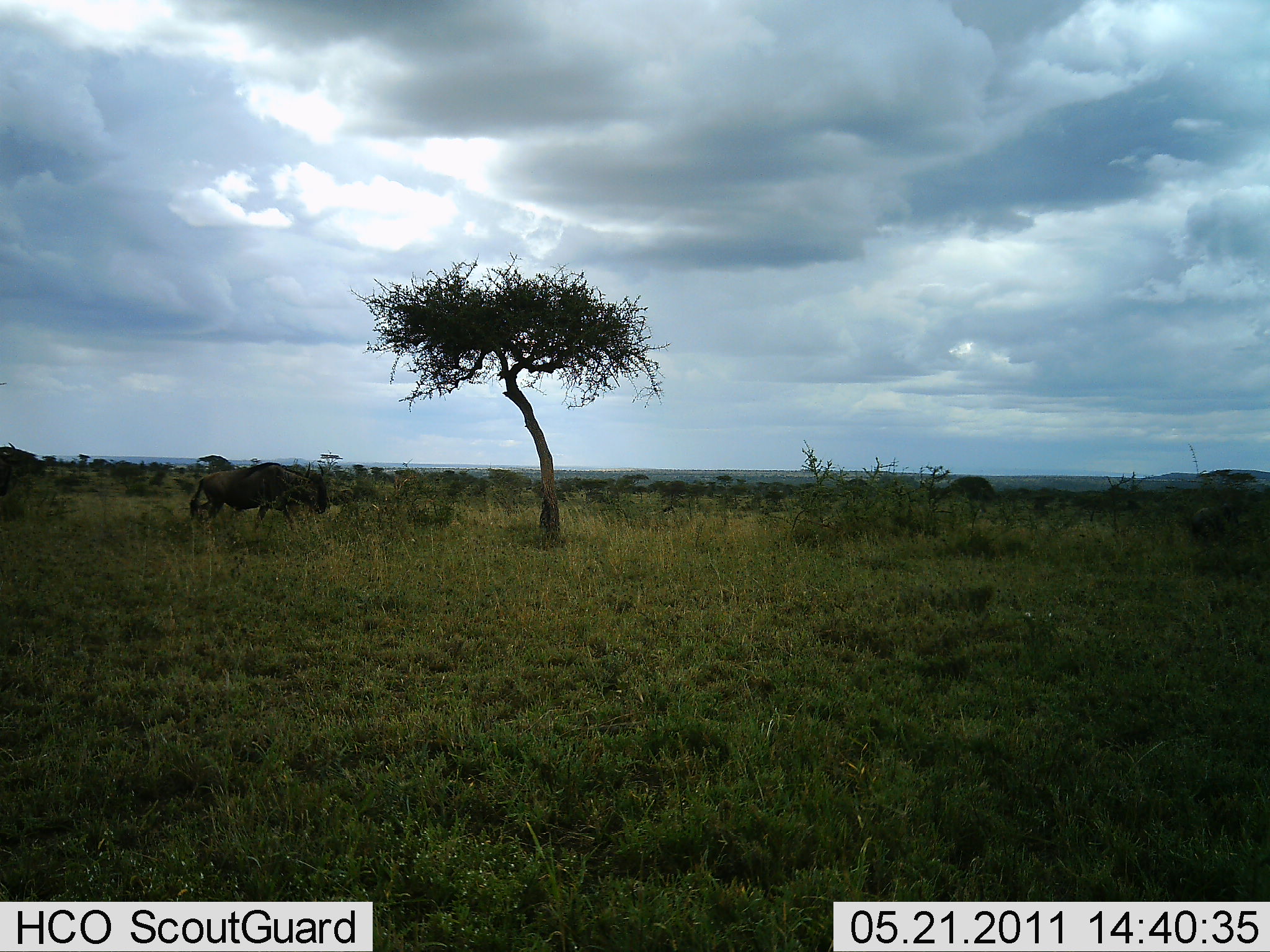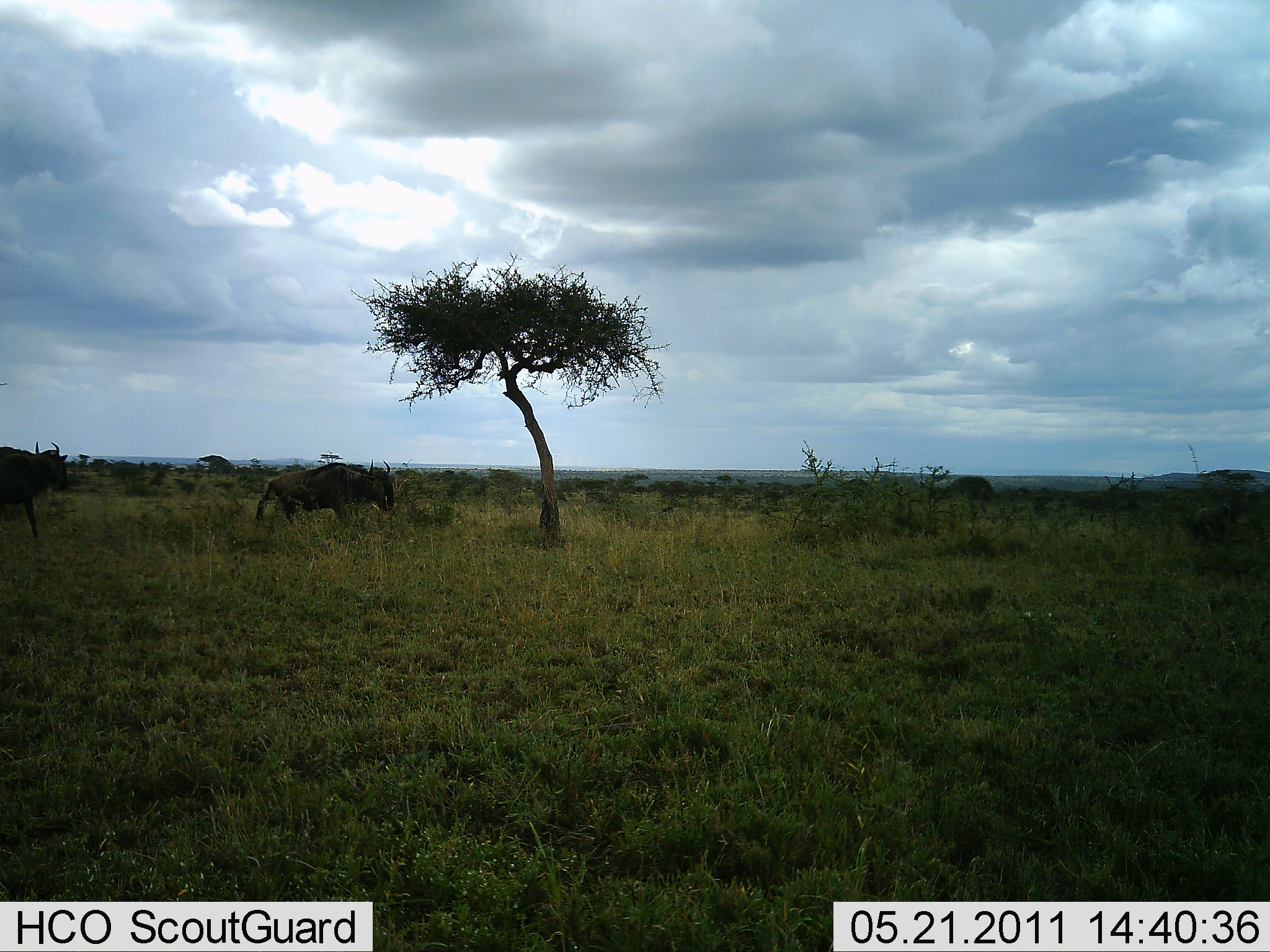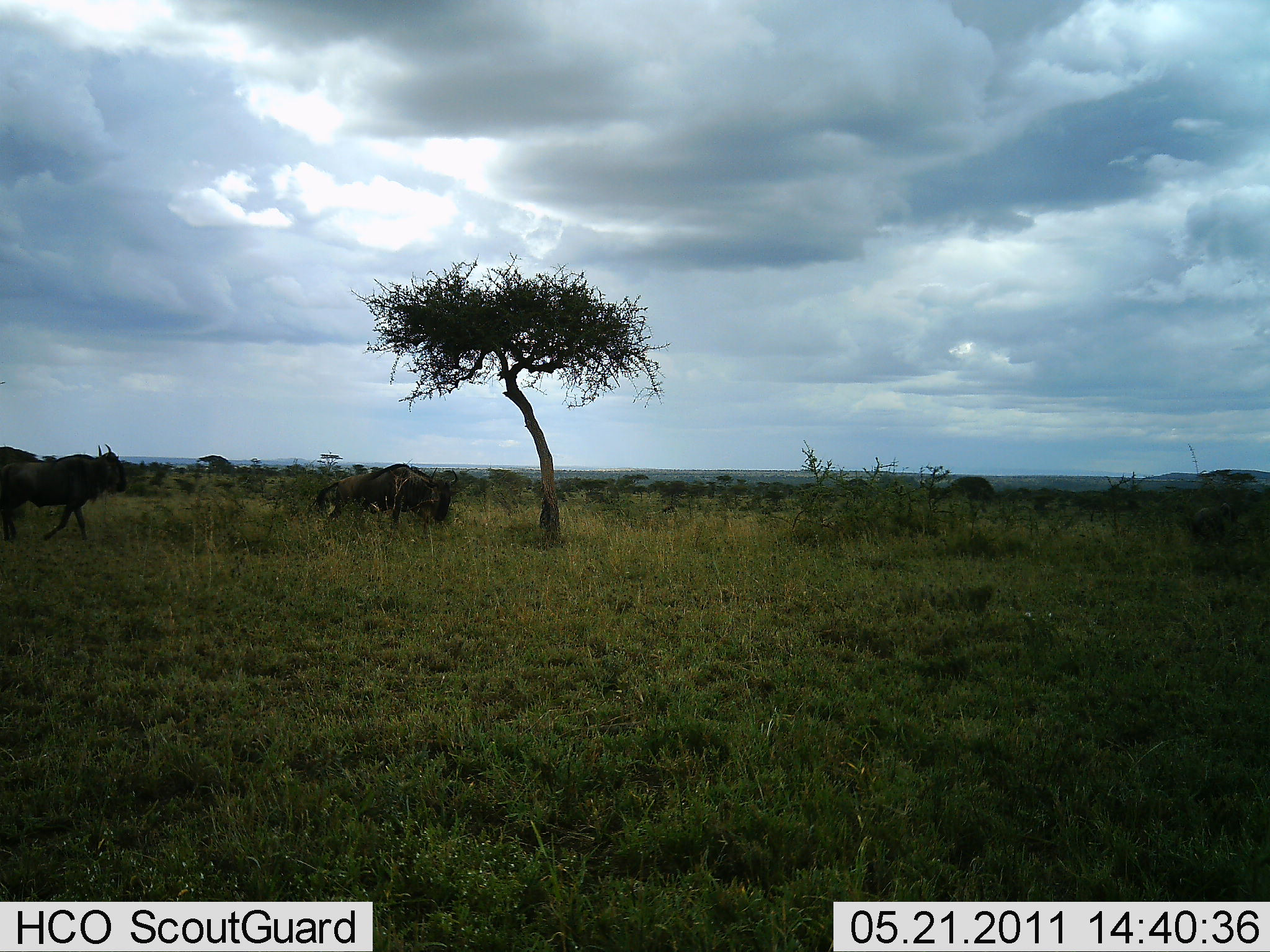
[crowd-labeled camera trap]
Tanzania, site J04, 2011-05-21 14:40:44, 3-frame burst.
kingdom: Animalia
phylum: Chordata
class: Mammalia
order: Artiodactyla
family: Bovidae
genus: Connochaetes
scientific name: Connochaetes taurinus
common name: blue wildebeest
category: wildebeest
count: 2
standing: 0%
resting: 0%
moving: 100%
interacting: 0%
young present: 0%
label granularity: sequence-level